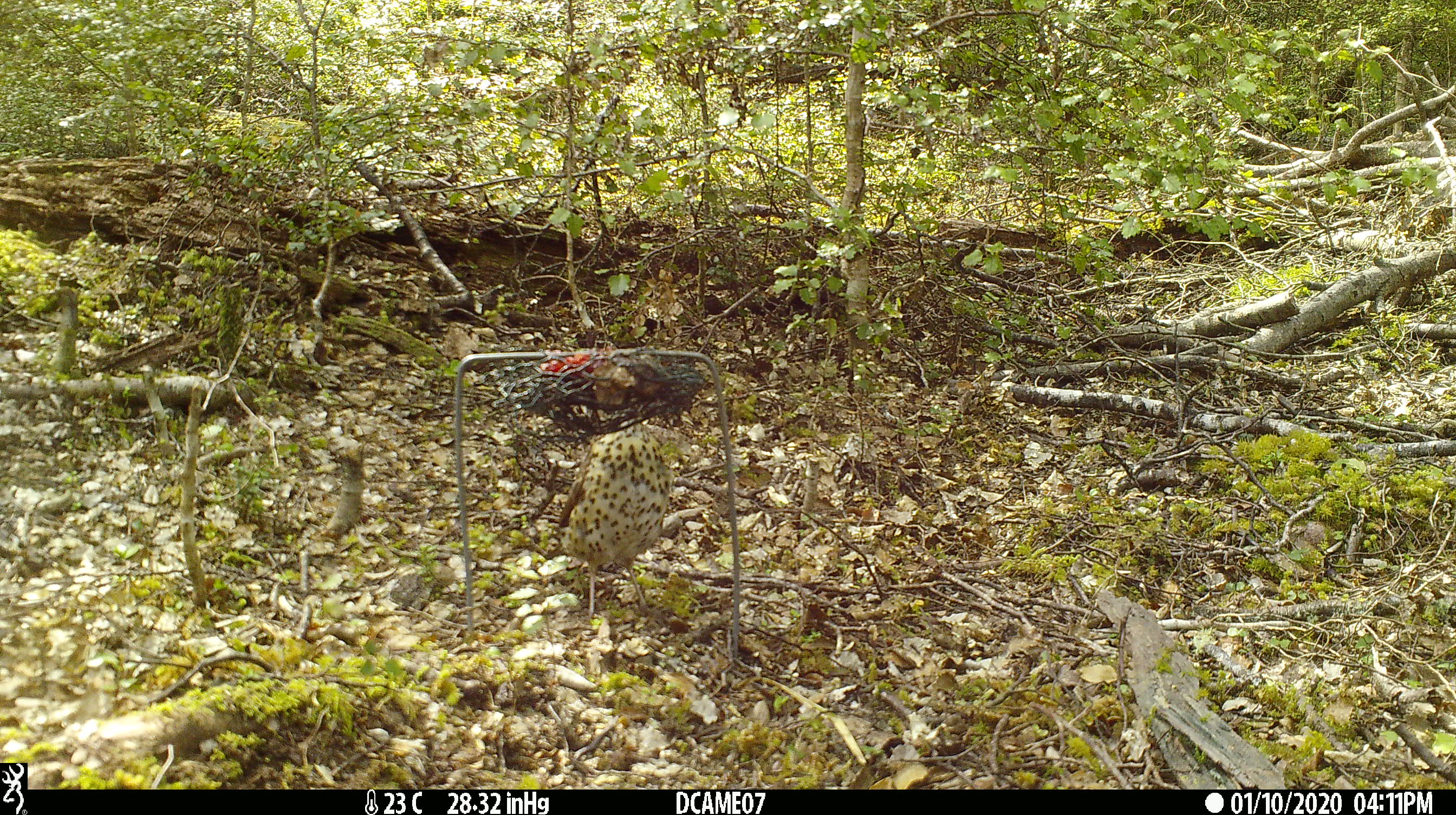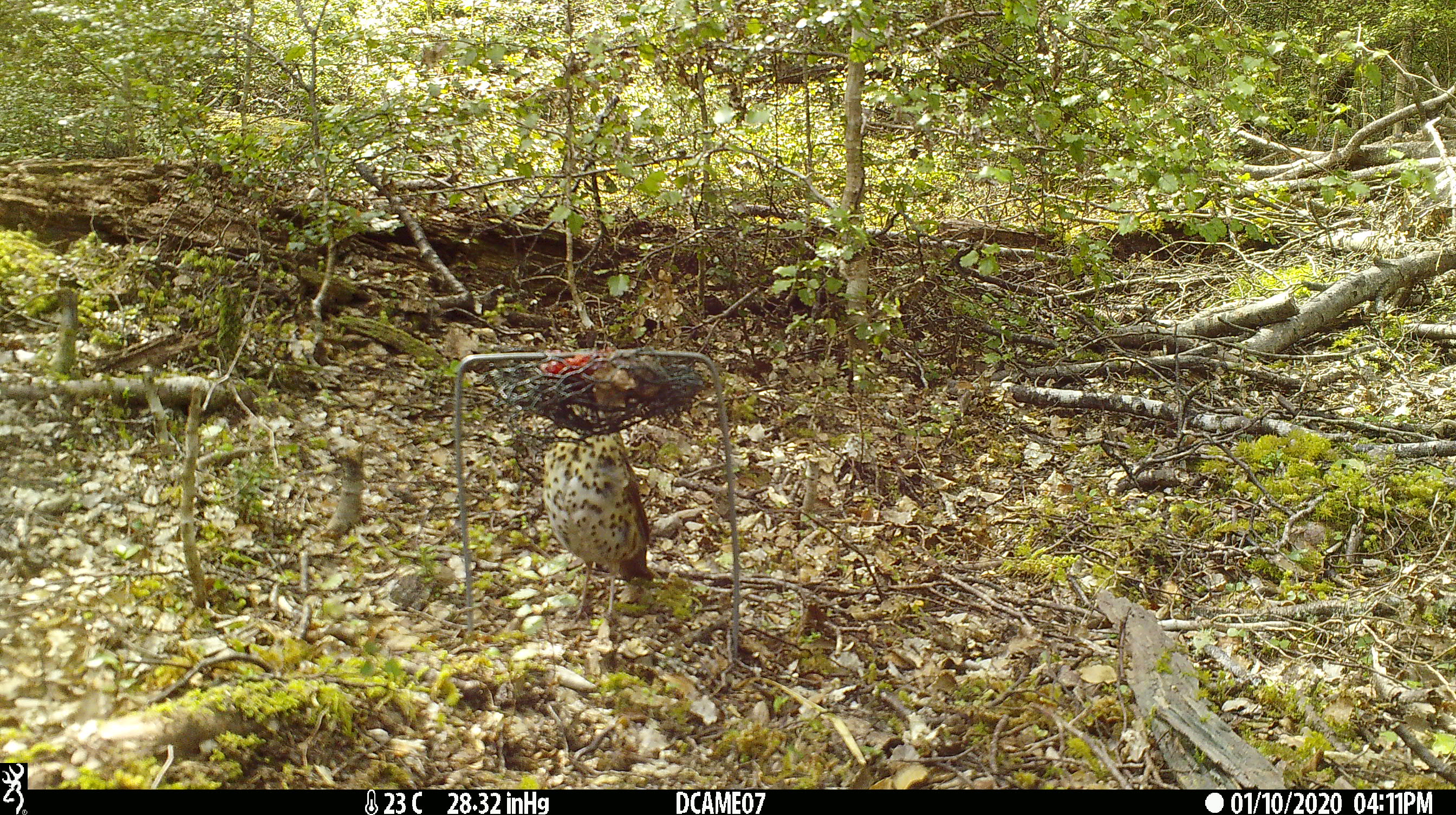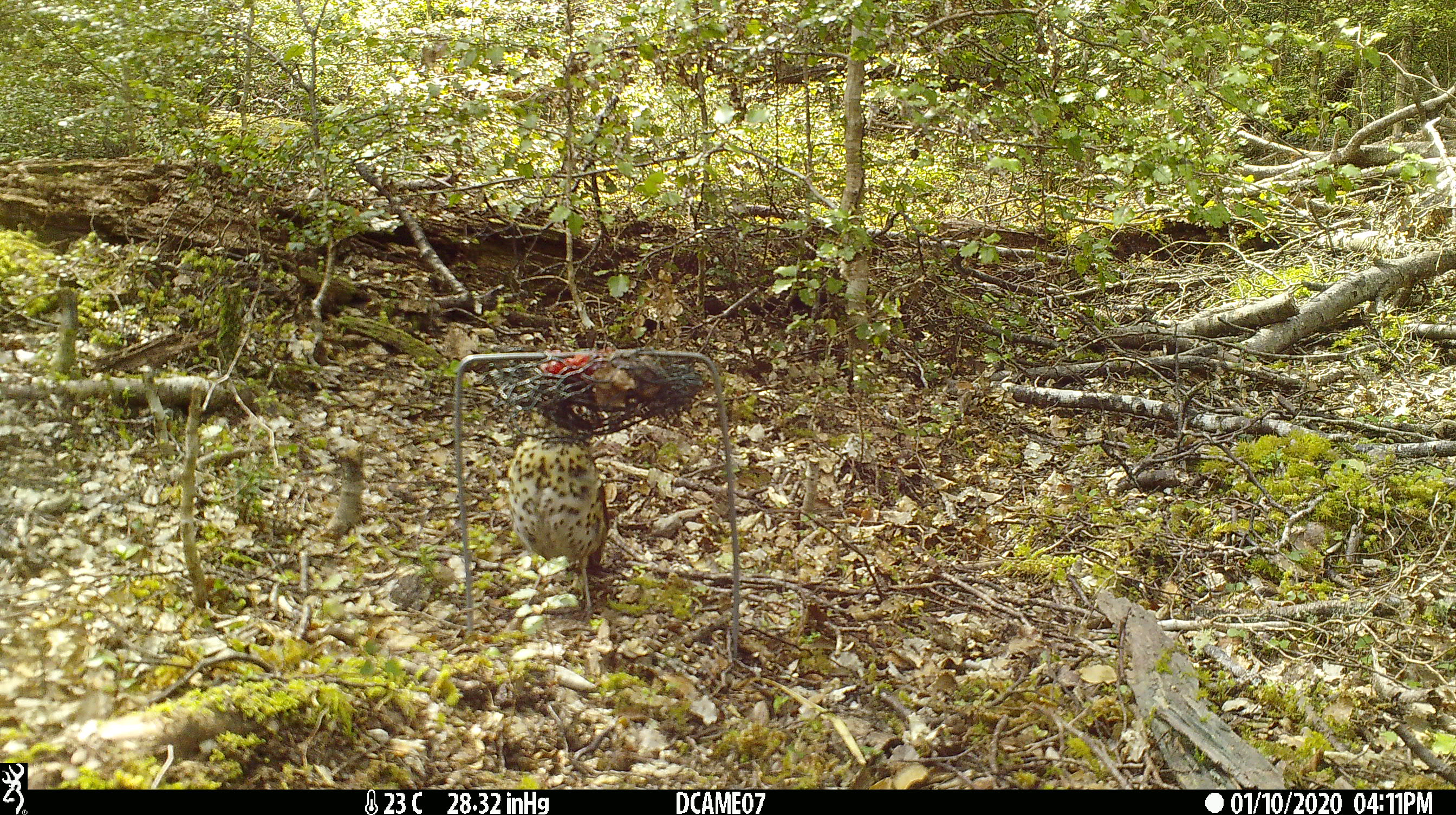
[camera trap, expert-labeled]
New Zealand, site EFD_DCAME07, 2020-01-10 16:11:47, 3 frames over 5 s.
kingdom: Animalia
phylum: Chordata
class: Aves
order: Passeriformes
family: Turdidae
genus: Turdus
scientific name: Turdus philomelos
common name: song thrush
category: thrush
Thrush (song thrush) (Turdus philomelos).